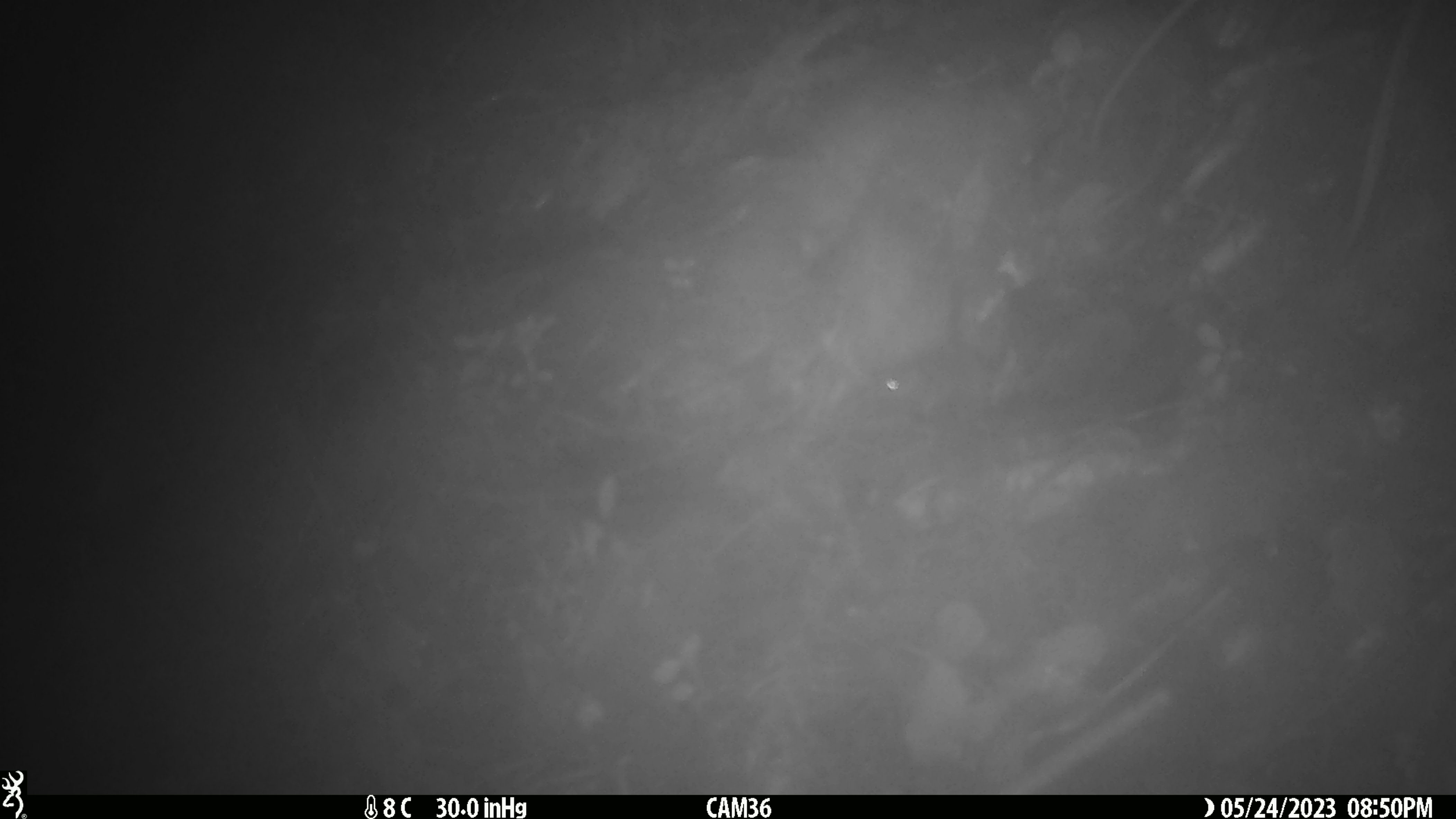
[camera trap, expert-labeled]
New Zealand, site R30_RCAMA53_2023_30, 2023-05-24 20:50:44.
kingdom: Animalia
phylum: Chordata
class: Mammalia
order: Rodentia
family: Muridae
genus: Mus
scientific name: Mus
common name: mouse